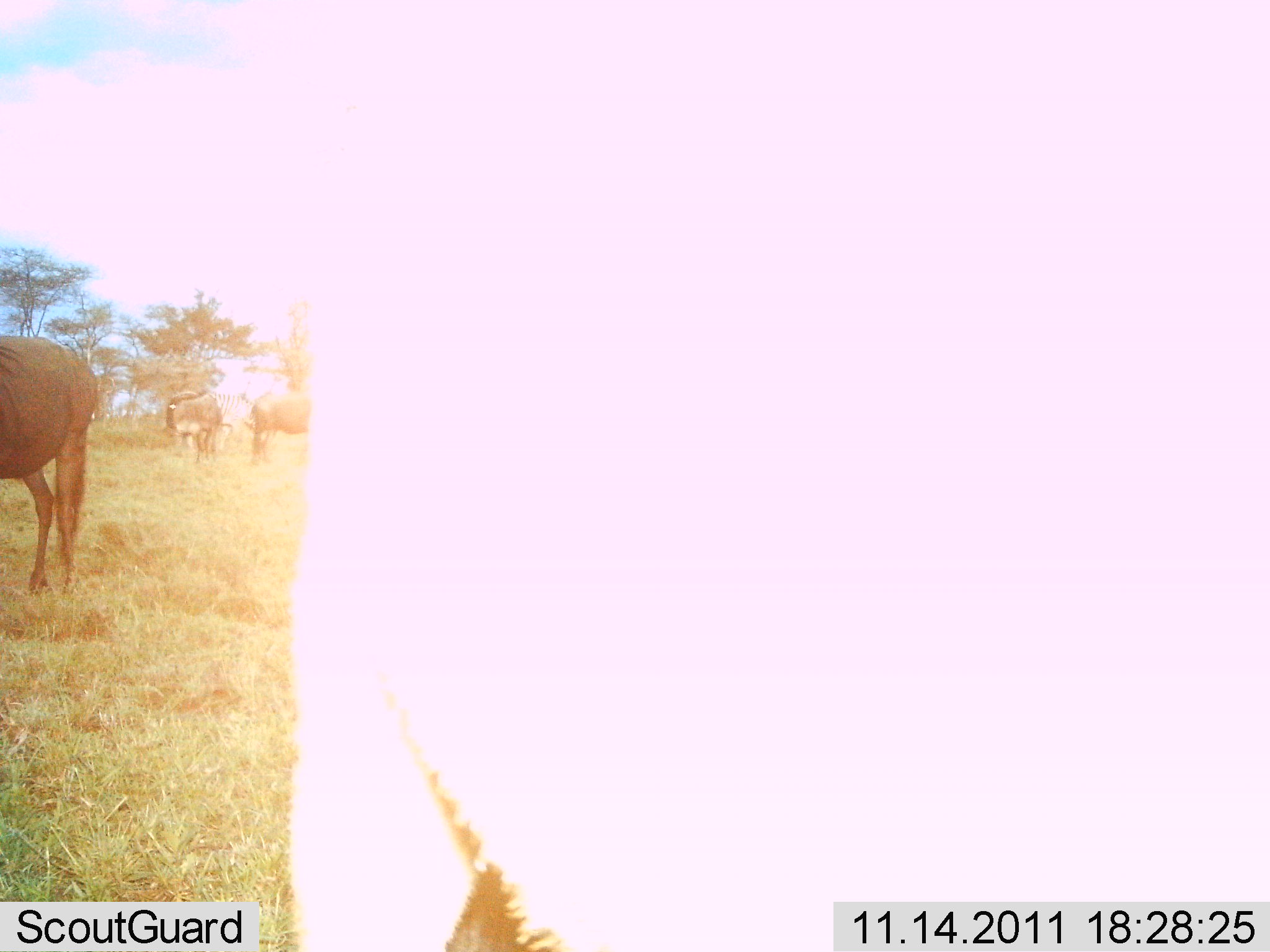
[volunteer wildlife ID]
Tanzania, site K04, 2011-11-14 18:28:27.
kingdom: Animalia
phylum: Chordata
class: Mammalia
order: Artiodactyla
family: Bovidae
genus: Connochaetes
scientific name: Connochaetes taurinus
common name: blue wildebeest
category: wildebeest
Wildebeest (blue wildebeest) (Connochaetes taurinus), count 3. Behavior (volunteer vote fractions): standing 100%, resting 0%, moving 0%, interacting 0%. Young present (vote fraction): 0%. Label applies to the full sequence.